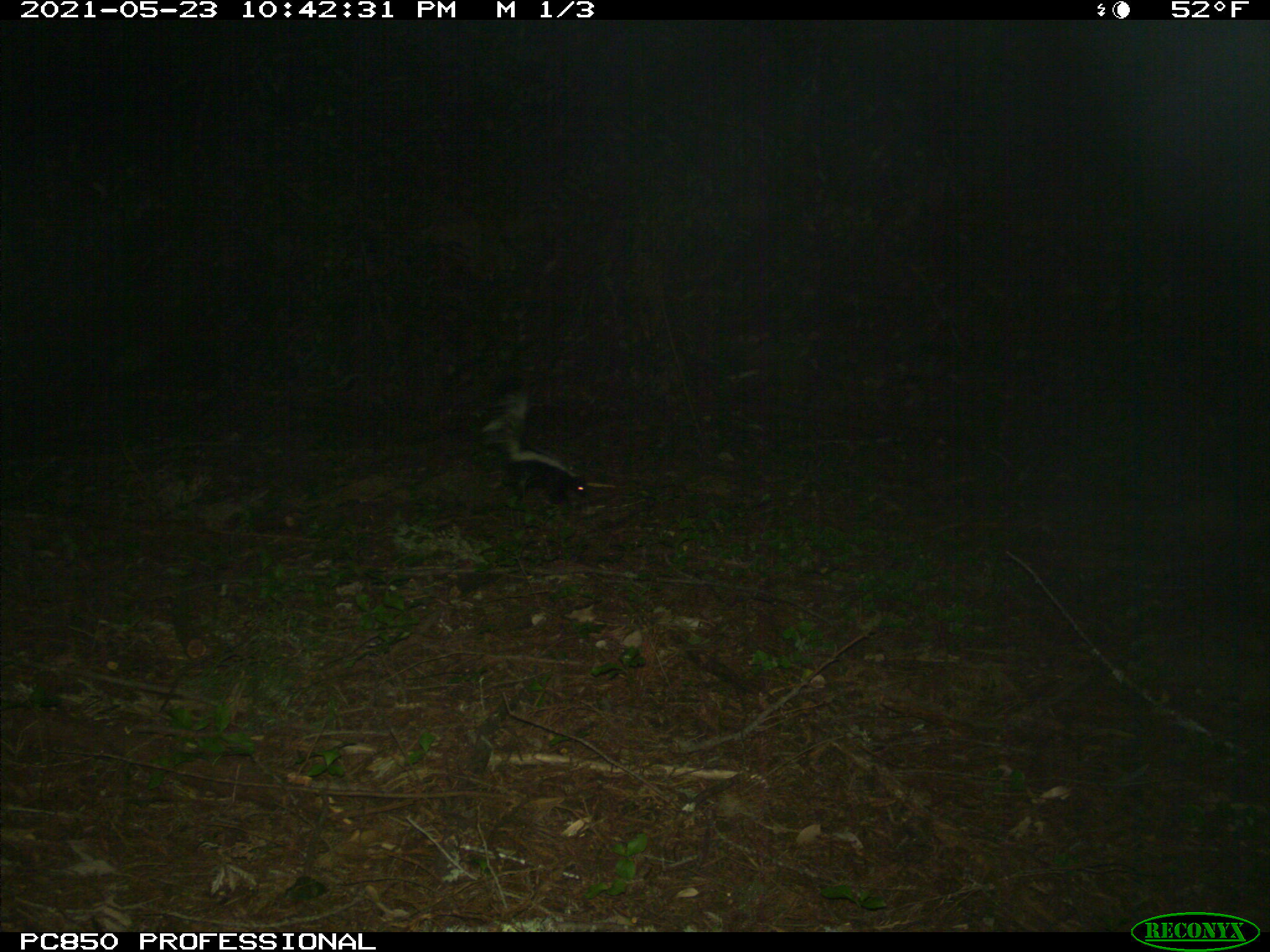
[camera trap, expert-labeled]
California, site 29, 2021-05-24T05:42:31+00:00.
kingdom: Animalia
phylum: Chordata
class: Mammalia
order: Carnivora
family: Mephitidae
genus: Mephitis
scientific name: Mephitis mephitis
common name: striped skunk